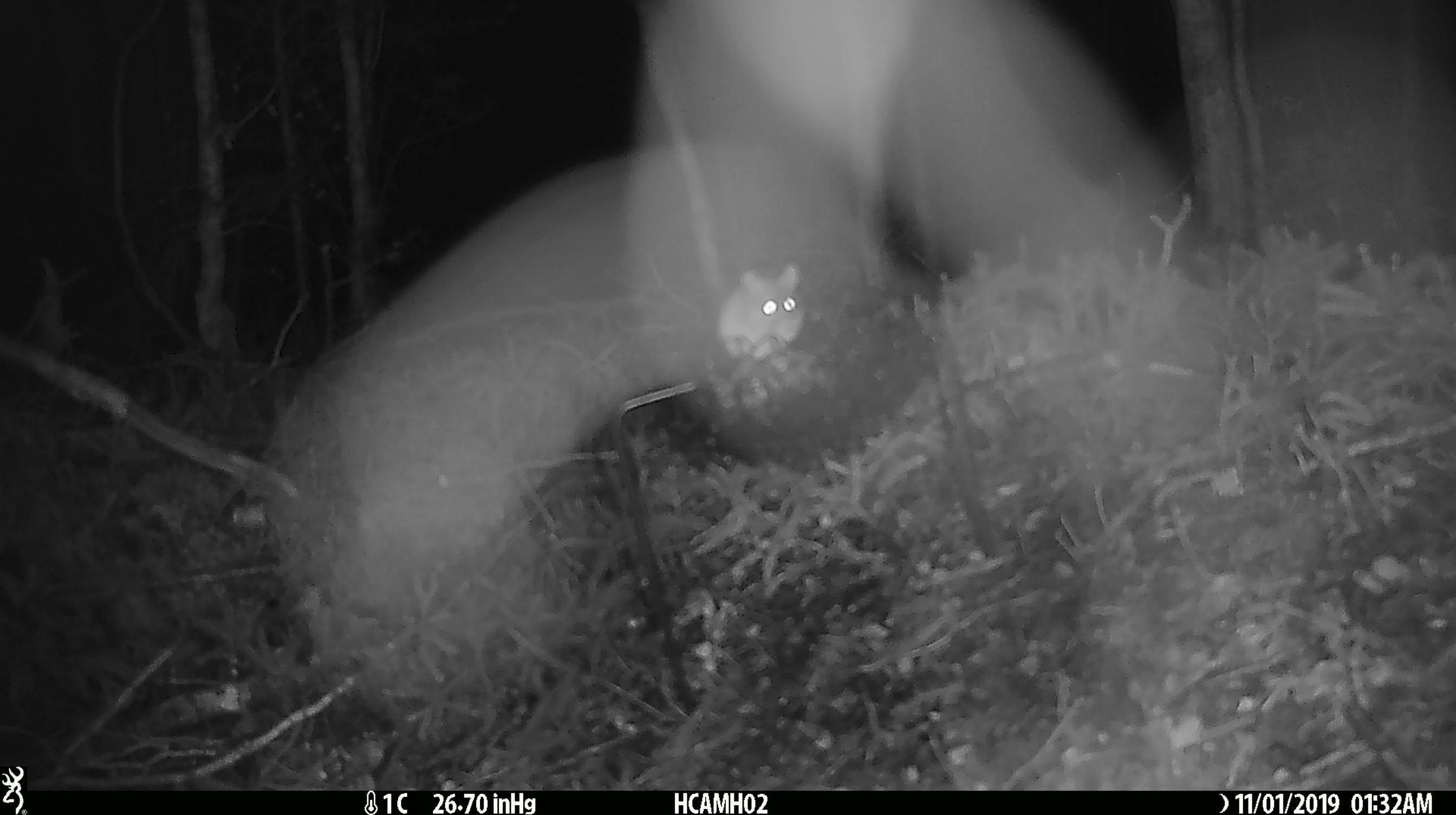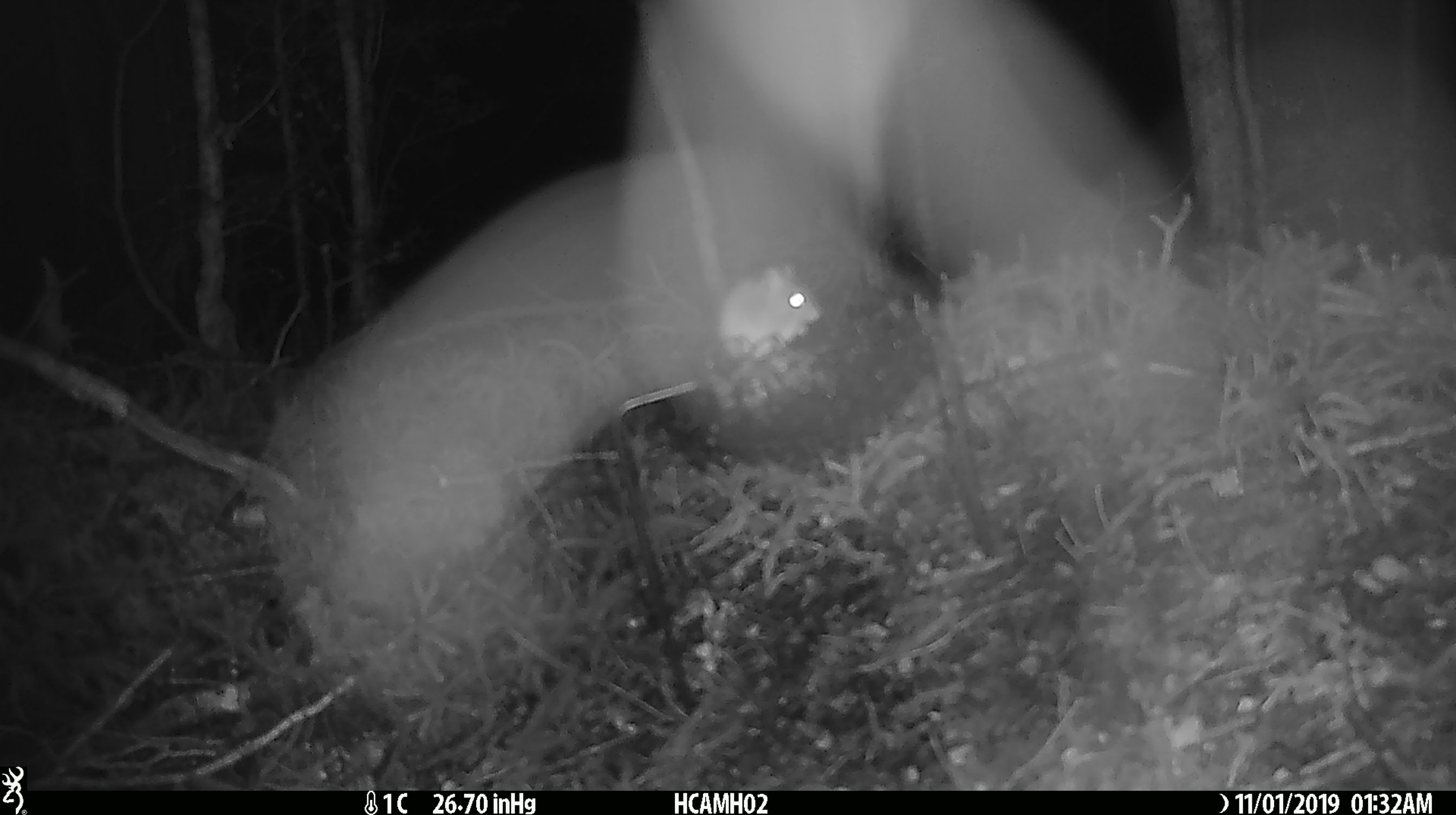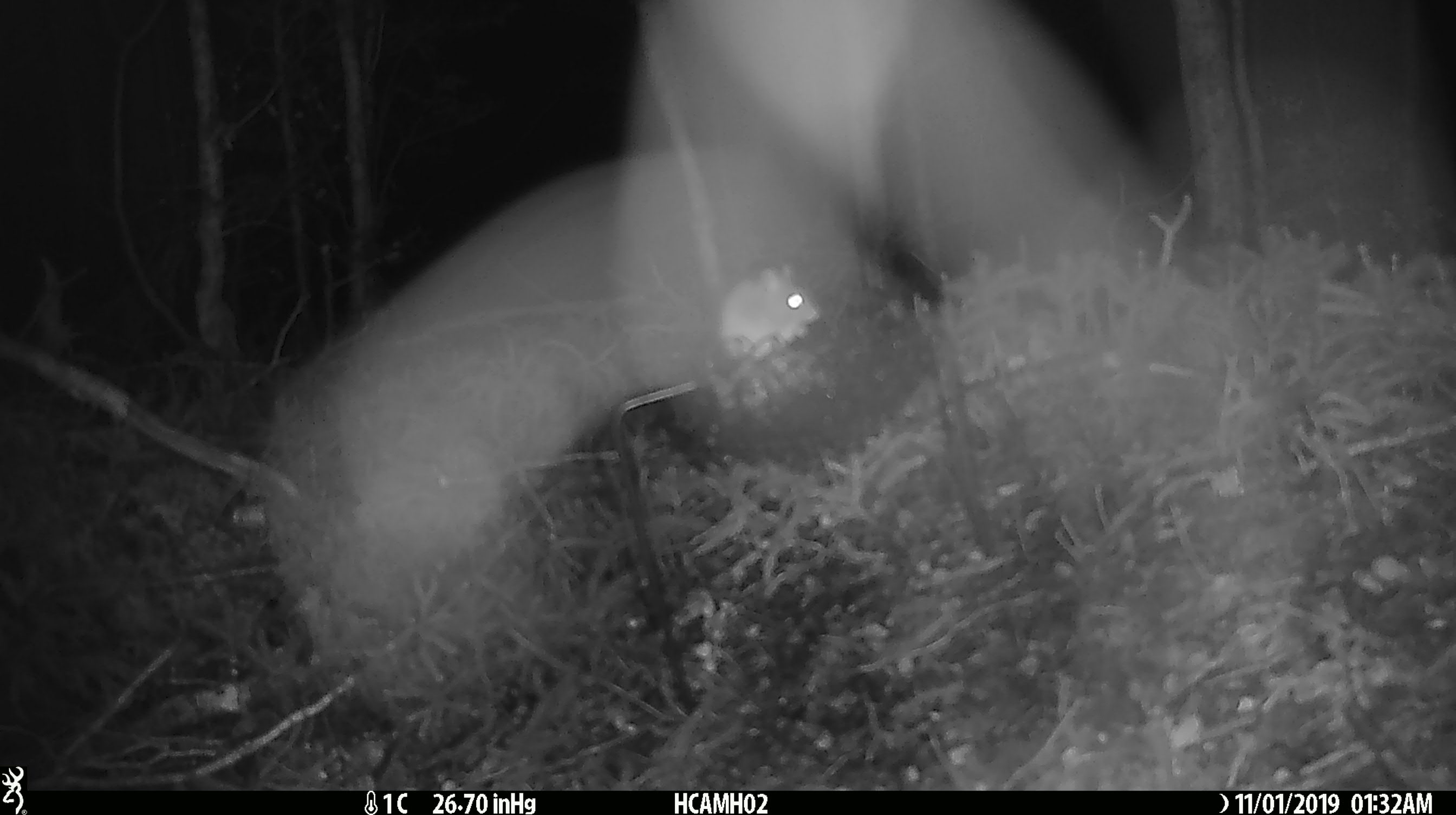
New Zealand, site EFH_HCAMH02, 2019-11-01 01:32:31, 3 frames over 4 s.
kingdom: Animalia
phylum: Chordata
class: Mammalia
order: Rodentia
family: Muridae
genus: Mus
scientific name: Mus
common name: mouse